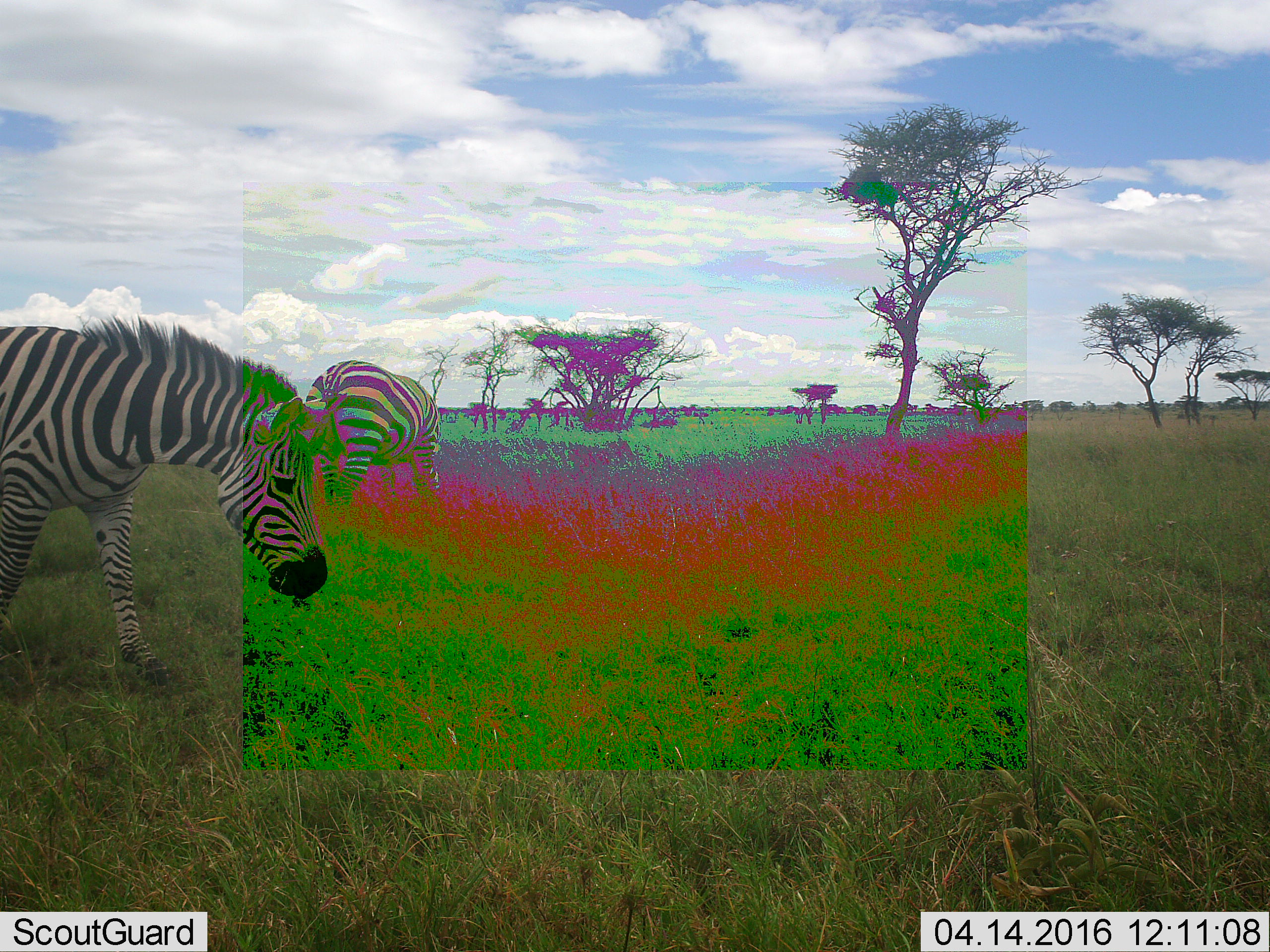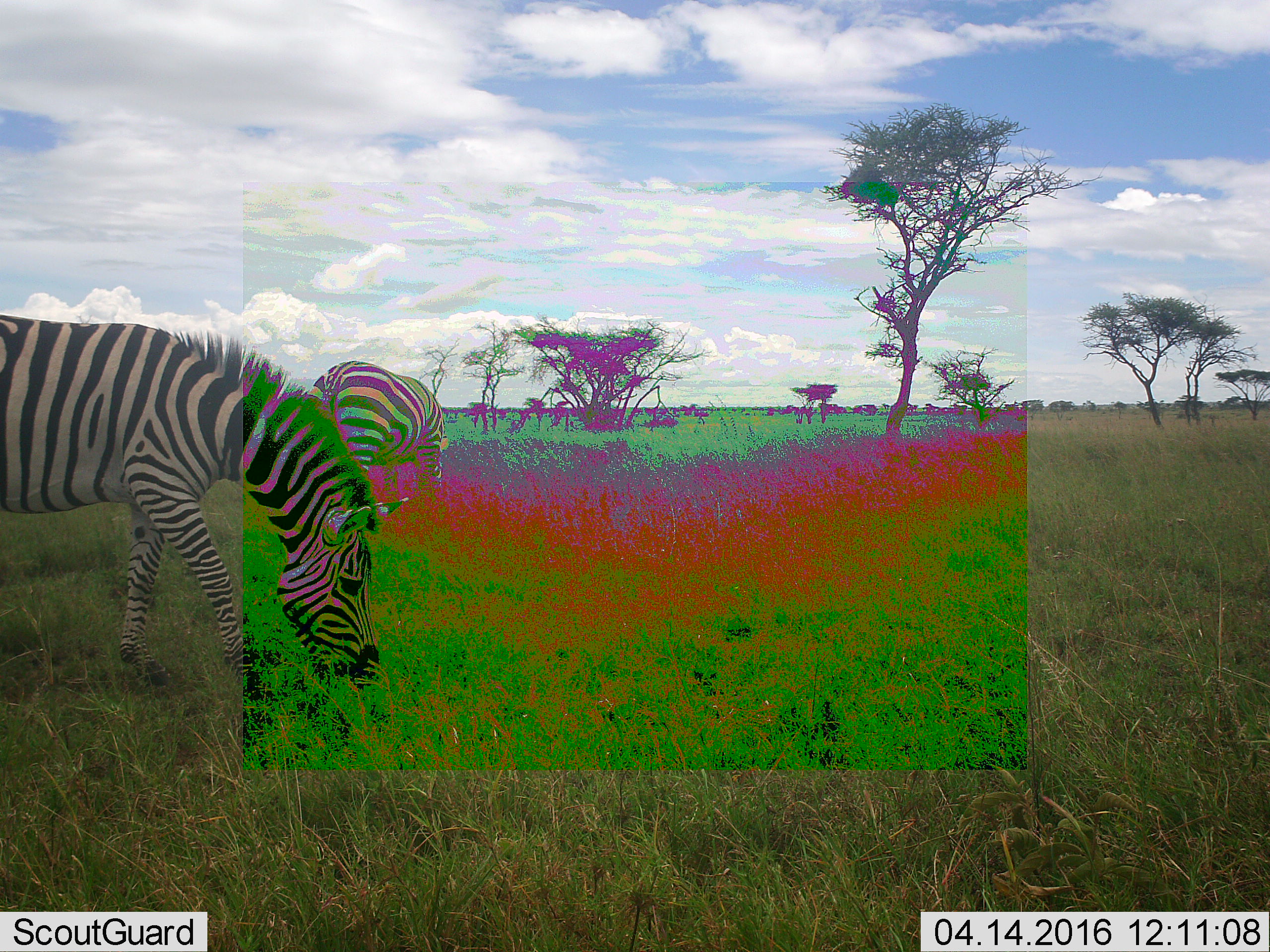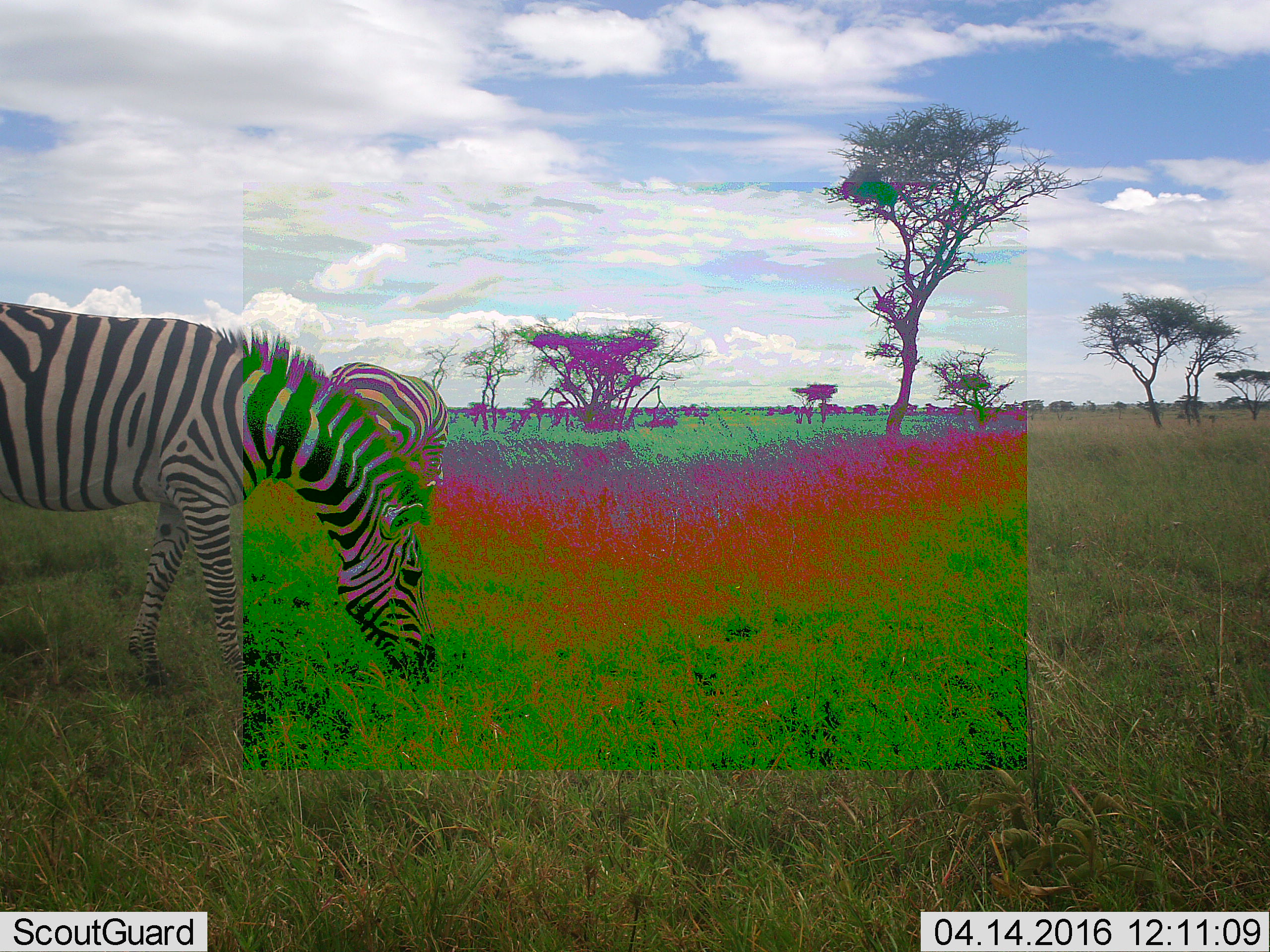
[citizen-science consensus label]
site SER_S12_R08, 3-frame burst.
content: unidentified animal